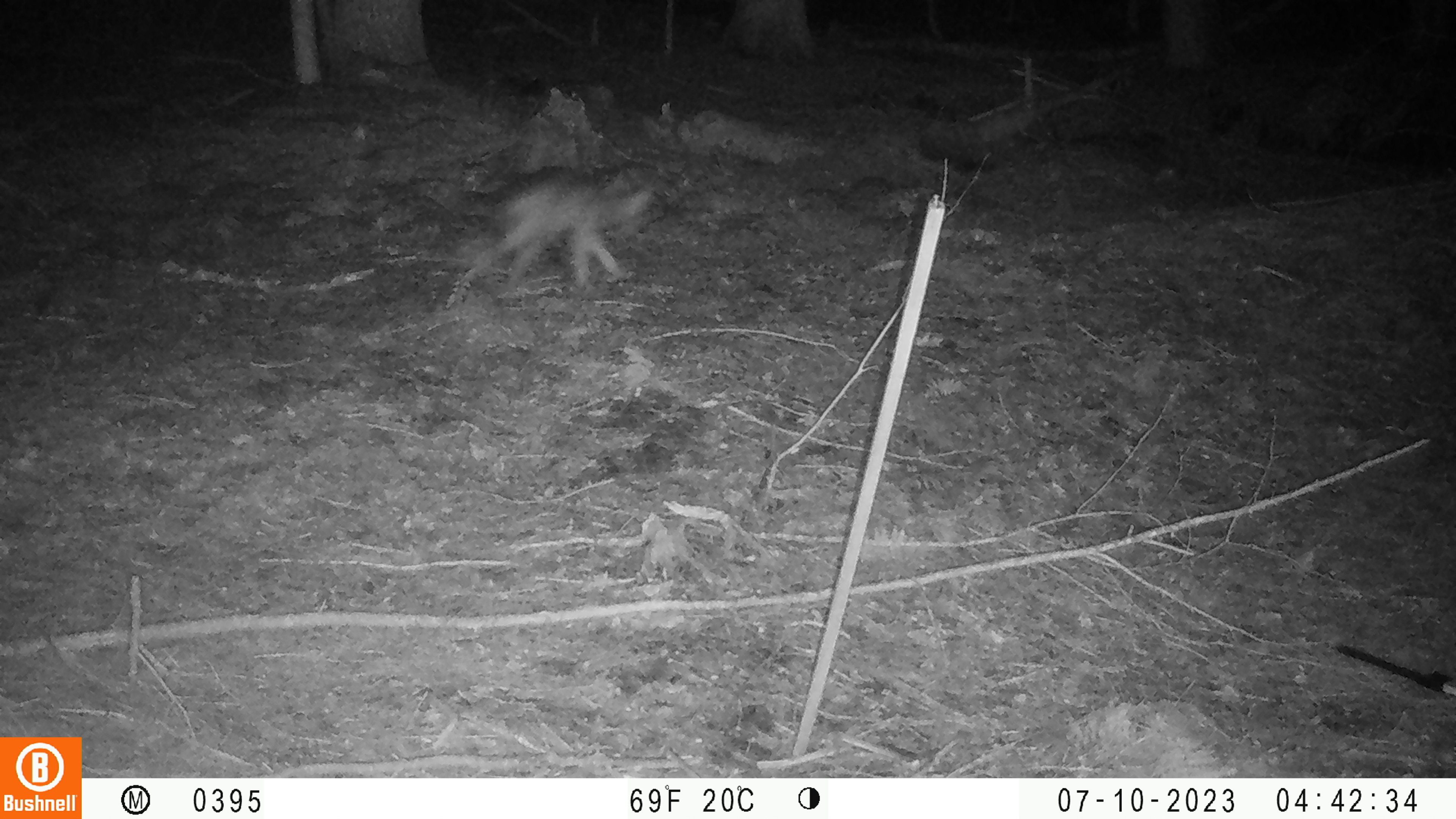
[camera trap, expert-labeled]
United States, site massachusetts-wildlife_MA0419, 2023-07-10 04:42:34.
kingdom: Animalia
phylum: Chordata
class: Mammalia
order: Carnivora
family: Canidae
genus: Urocyon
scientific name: Urocyon cinereoargenteus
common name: gray fox